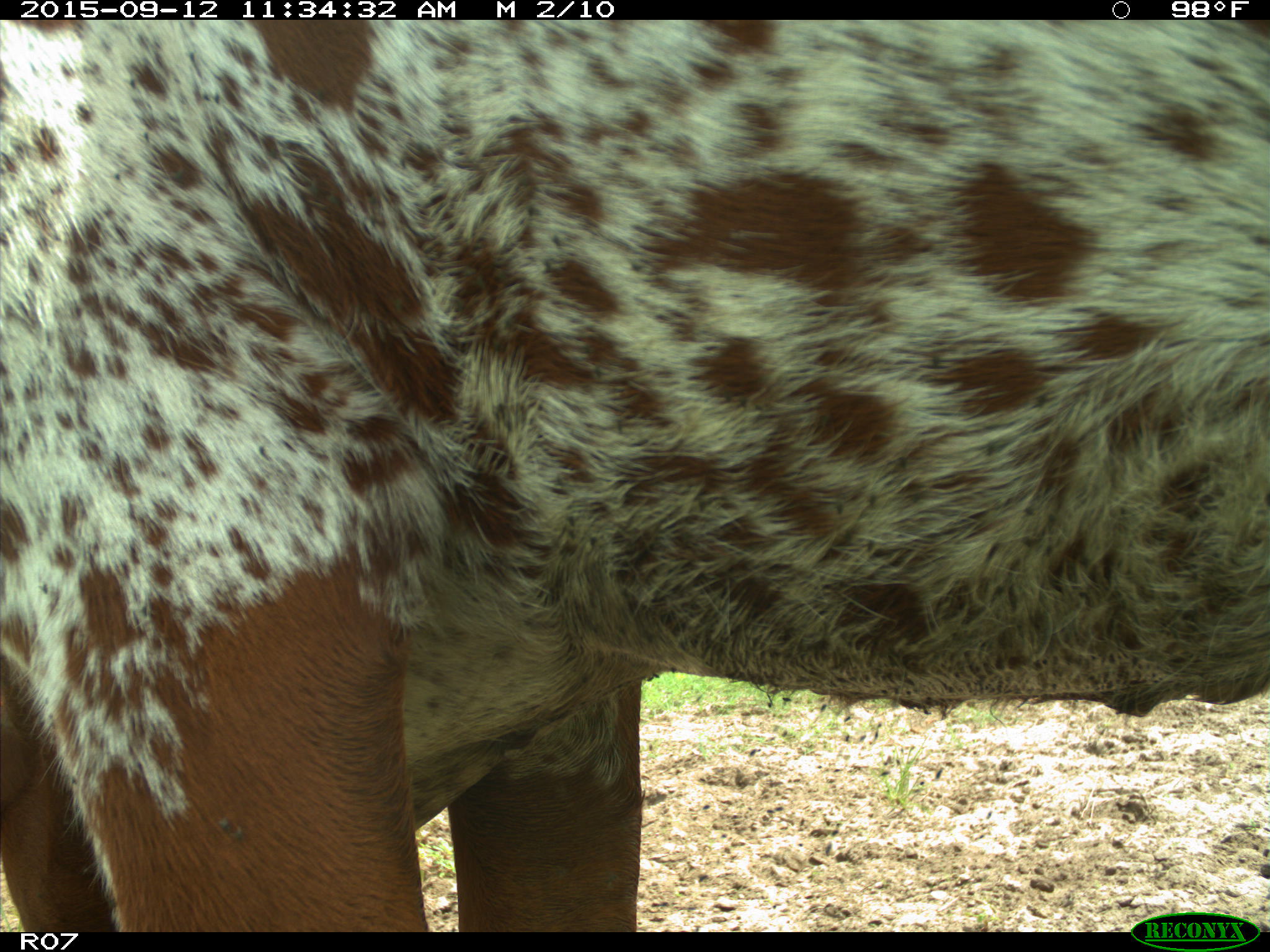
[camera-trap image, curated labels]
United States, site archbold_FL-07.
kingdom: Animalia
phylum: Chordata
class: Mammalia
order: Artiodactyla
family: Bovidae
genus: Bos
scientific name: Bos taurus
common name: domestic cow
Bos taurus (domestic cow).